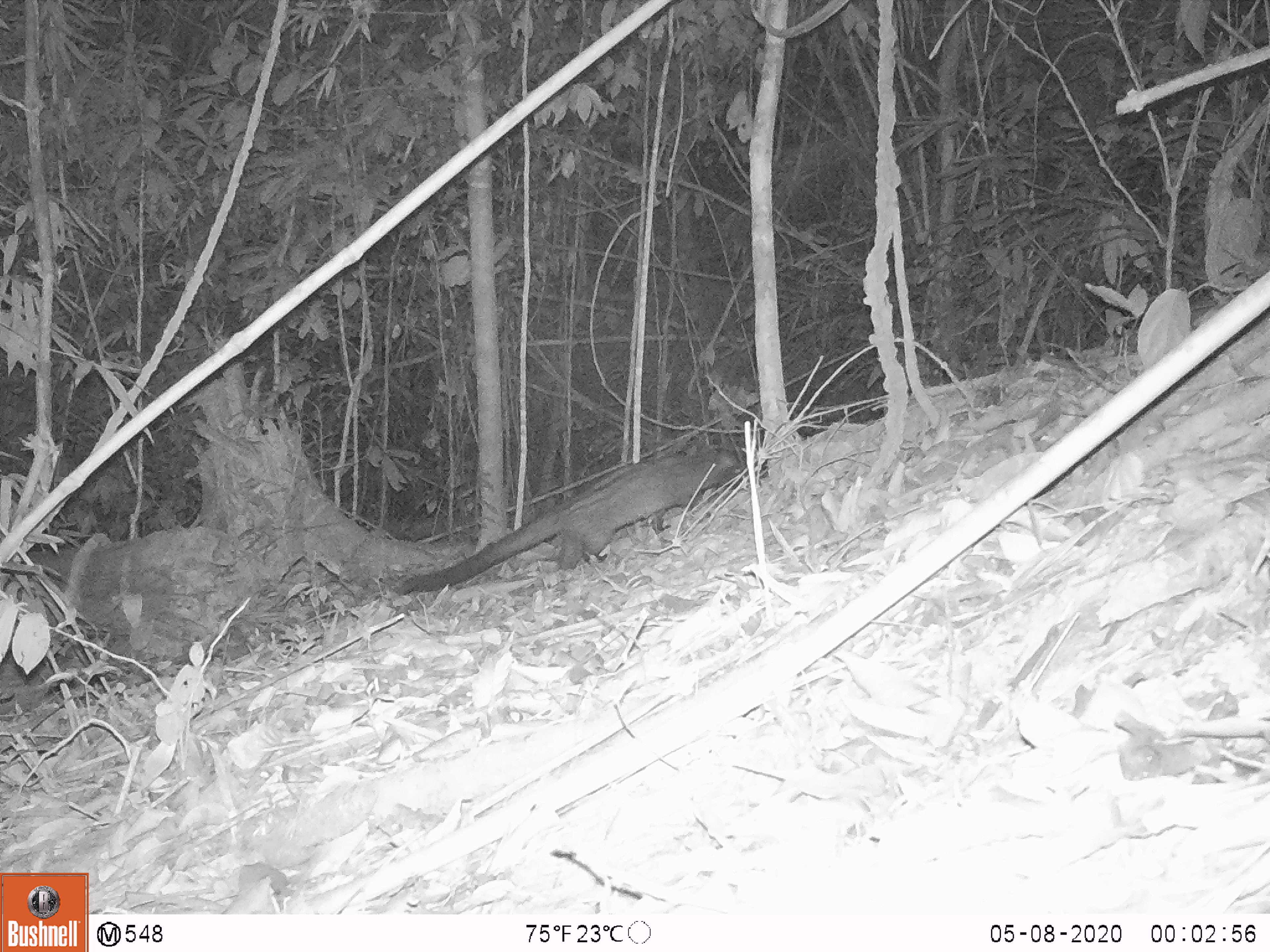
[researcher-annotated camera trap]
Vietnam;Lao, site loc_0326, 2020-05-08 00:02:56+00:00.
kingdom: Animalia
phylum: Chordata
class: Mammalia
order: Carnivora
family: Viverridae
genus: Paradoxurus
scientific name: Paradoxurus hermaphroditus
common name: common palm civet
Common palm civet (Paradoxurus hermaphroditus). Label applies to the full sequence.